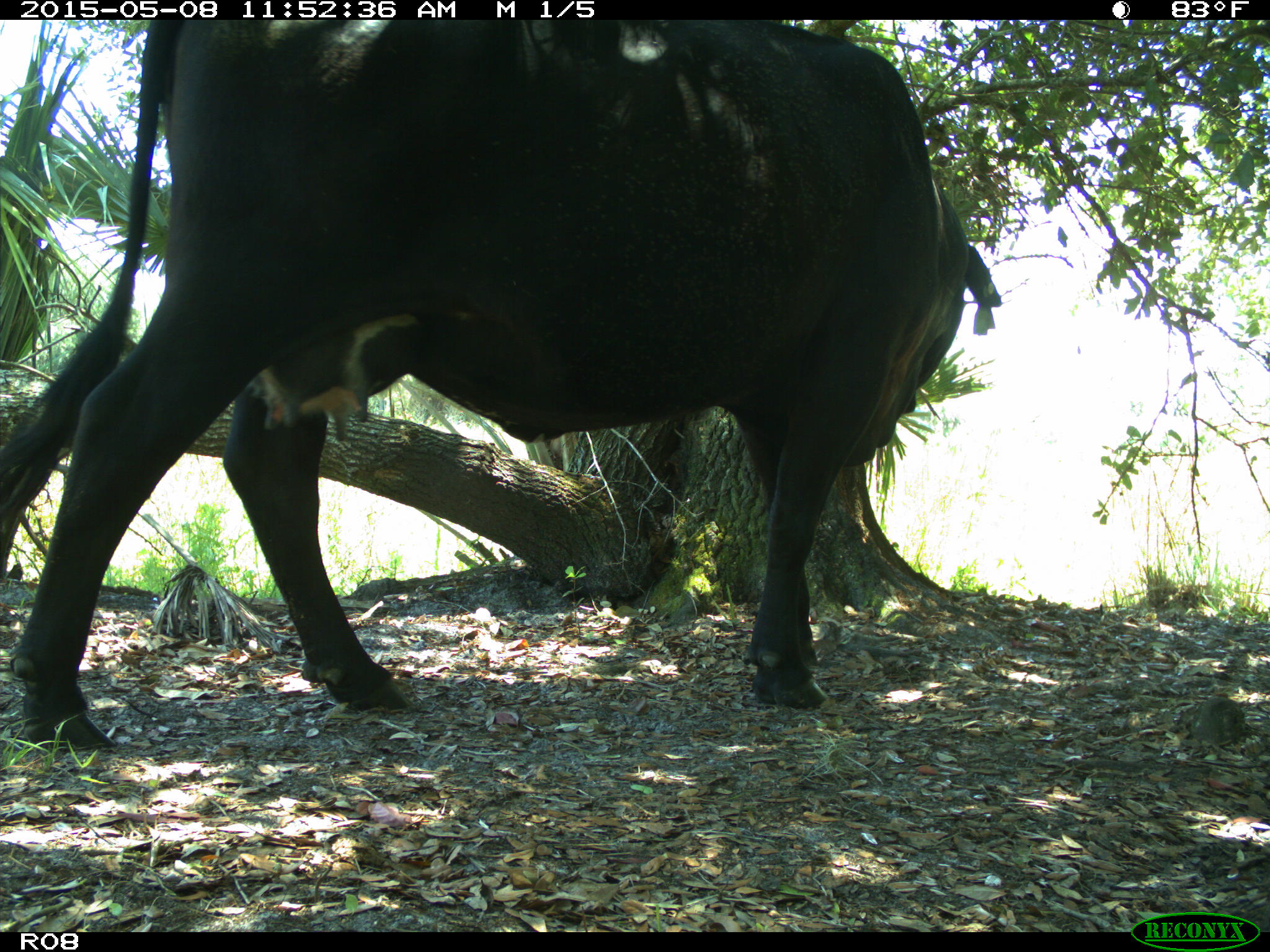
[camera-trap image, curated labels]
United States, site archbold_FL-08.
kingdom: Animalia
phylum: Chordata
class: Mammalia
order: Artiodactyla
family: Bovidae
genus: Bos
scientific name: Bos taurus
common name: domestic cow